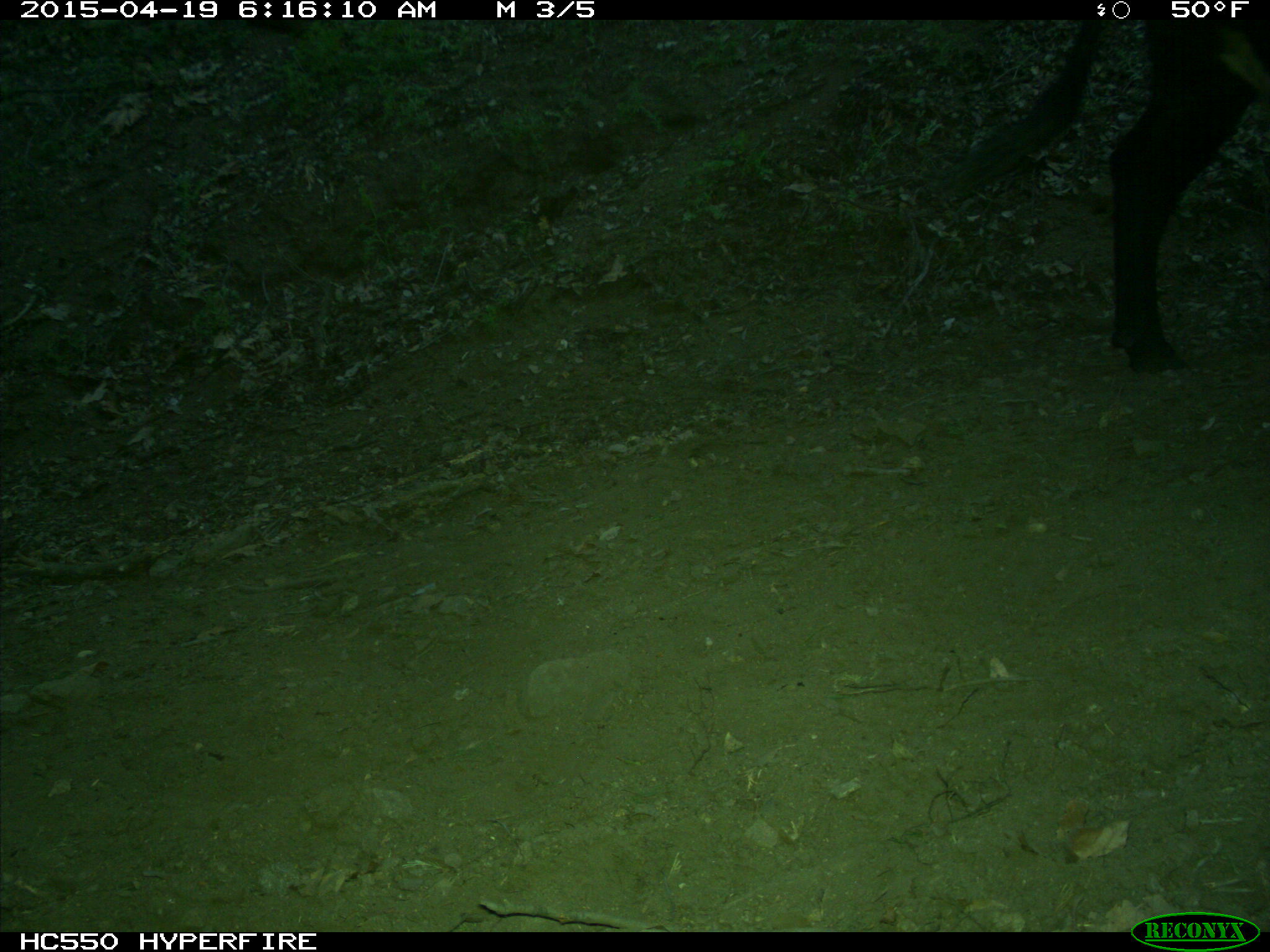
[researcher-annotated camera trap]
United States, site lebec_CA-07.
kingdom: Animalia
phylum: Chordata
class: Mammalia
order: Artiodactyla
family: Bovidae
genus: Bos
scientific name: Bos taurus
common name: domestic cow